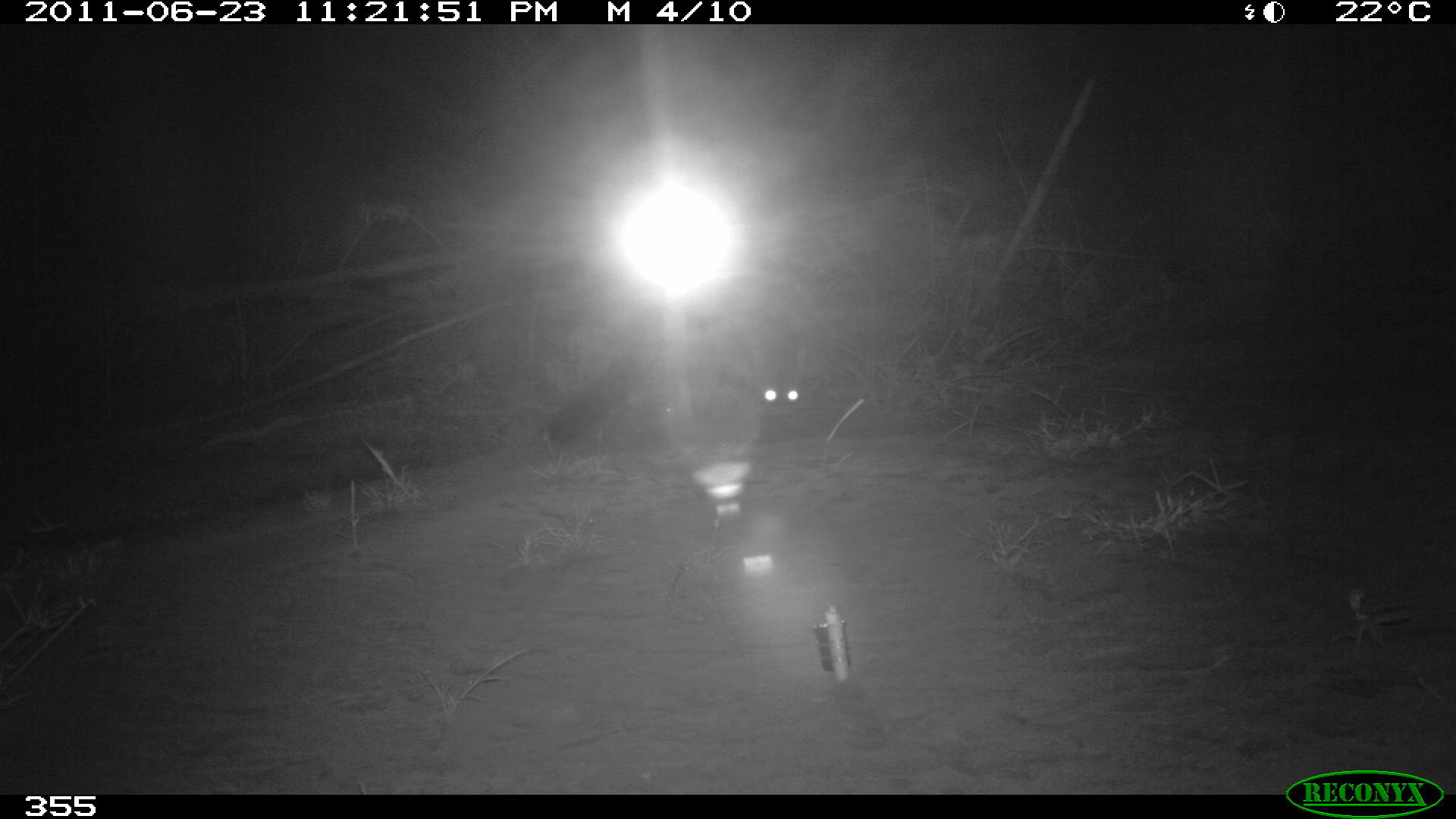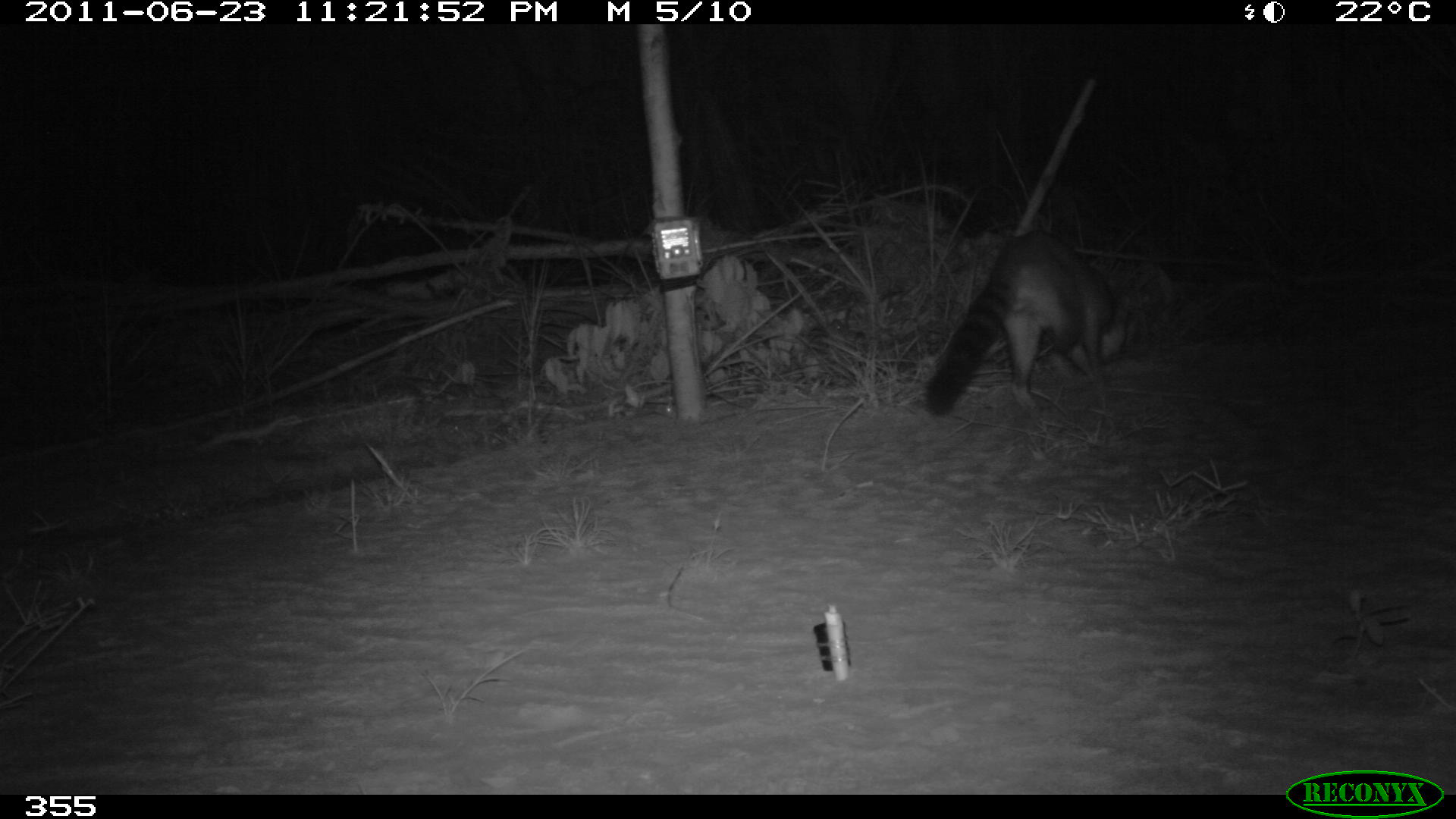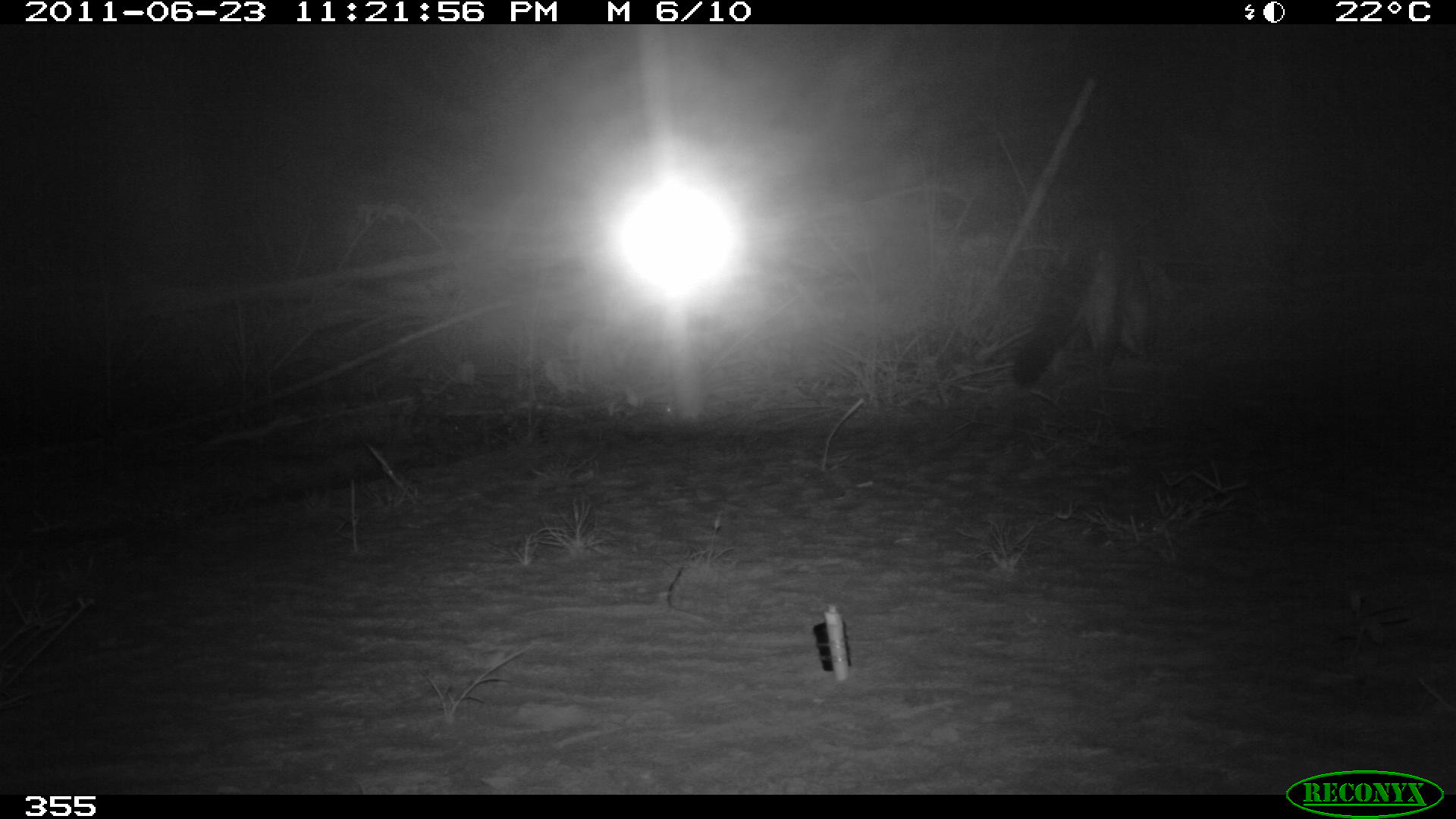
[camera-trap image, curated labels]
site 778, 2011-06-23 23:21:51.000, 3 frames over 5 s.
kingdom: Animalia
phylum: Chordata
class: Mammalia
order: Carnivora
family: Procyonidae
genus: Procyon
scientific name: Procyon cancrivorus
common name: crab-eating raccoon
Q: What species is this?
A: Procyon cancrivorus (crab-eating raccoon).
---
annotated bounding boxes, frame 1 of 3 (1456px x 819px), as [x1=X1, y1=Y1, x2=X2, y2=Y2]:
procyon cancrivorus: [x1=544, y1=290, x2=802, y2=456]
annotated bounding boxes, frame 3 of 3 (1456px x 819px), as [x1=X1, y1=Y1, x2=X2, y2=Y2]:
procyon cancrivorus: [x1=1007, y1=200, x2=1169, y2=387]